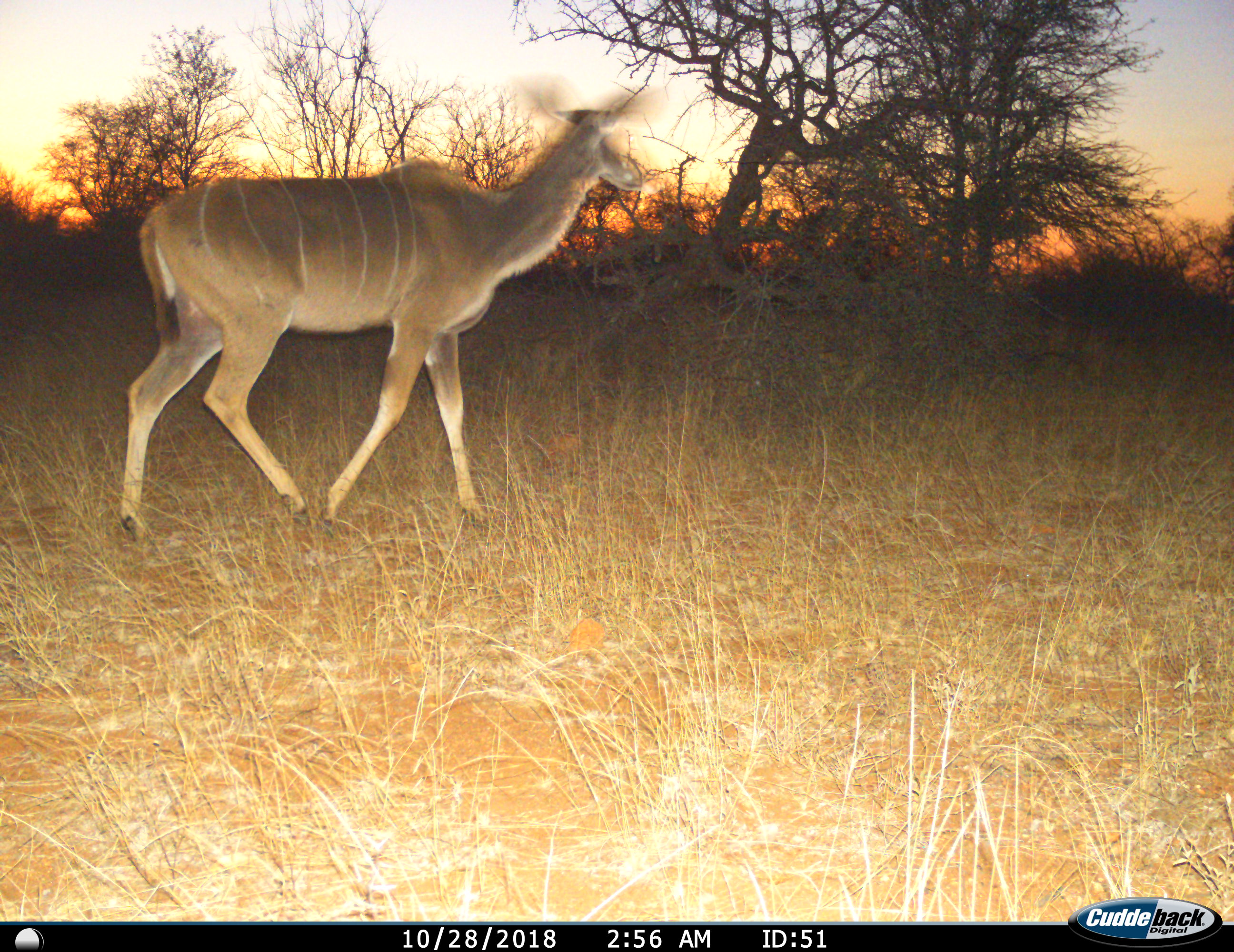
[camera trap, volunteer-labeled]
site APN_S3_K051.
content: unidentified animal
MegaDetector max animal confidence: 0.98